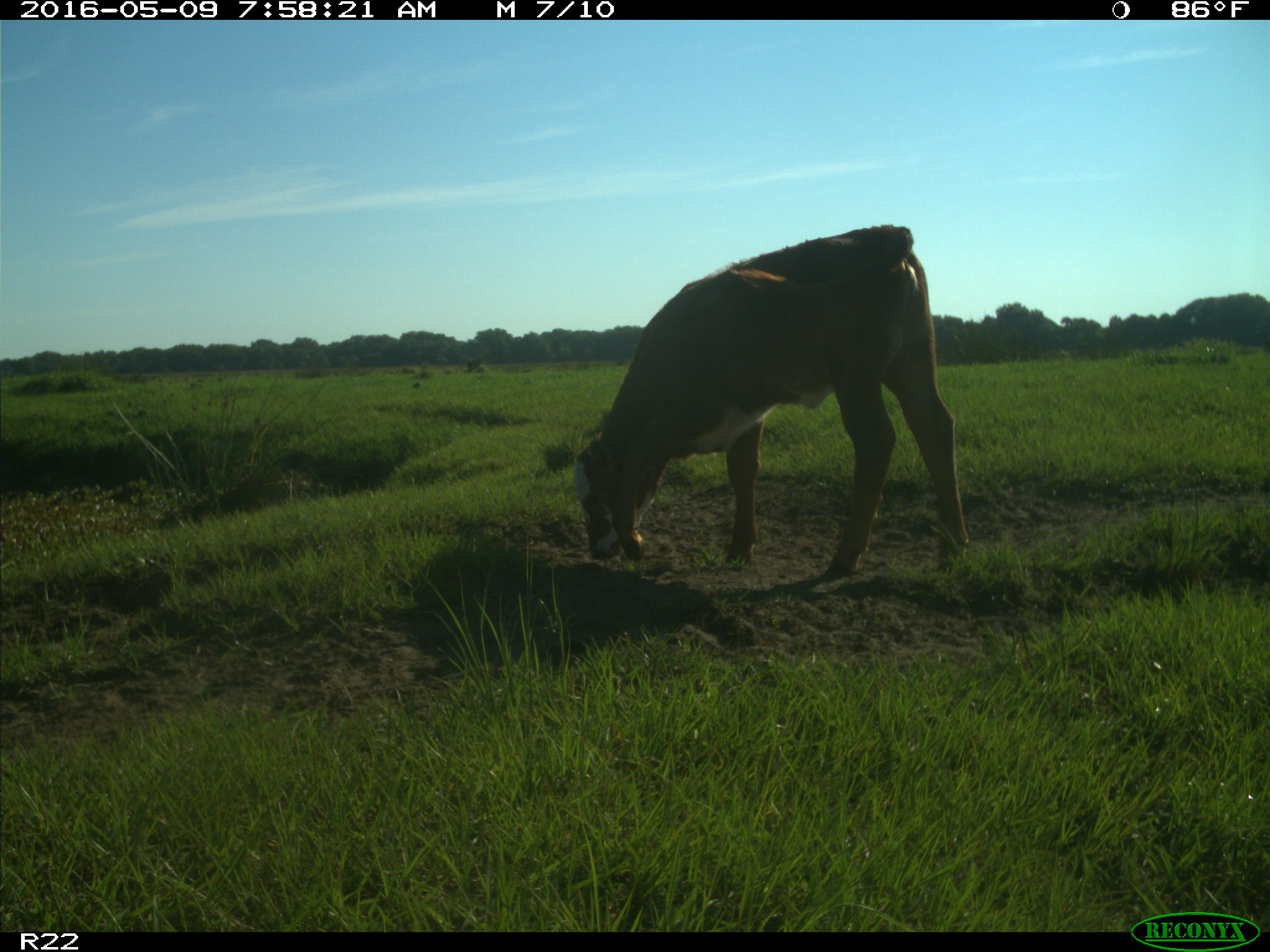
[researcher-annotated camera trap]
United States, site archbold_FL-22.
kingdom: Animalia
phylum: Chordata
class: Mammalia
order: Artiodactyla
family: Bovidae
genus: Bos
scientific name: Bos taurus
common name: domestic cow